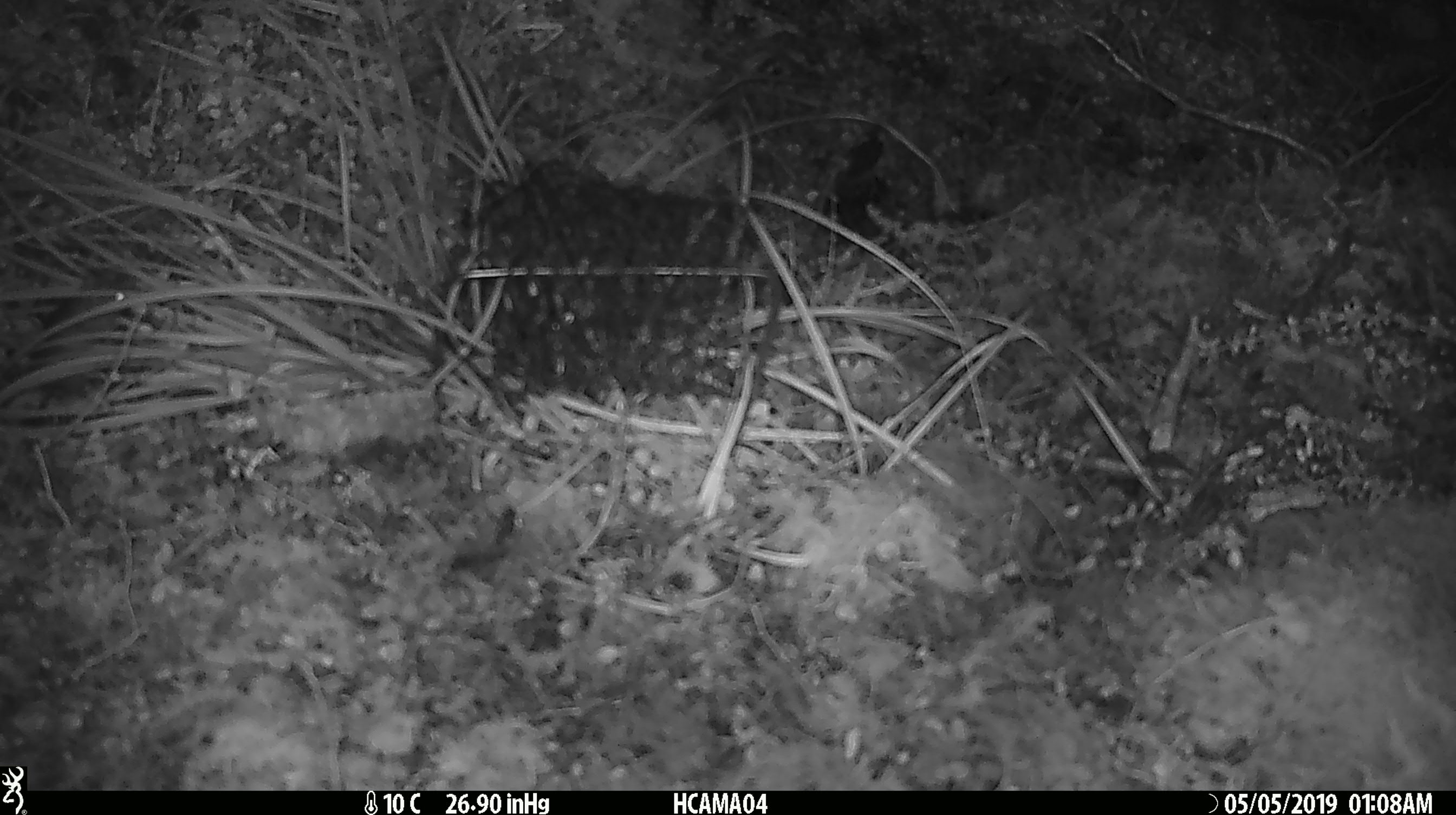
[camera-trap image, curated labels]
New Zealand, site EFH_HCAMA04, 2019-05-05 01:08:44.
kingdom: Animalia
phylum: Chordata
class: Mammalia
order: Rodentia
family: Muridae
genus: Mus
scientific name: Mus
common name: mouse